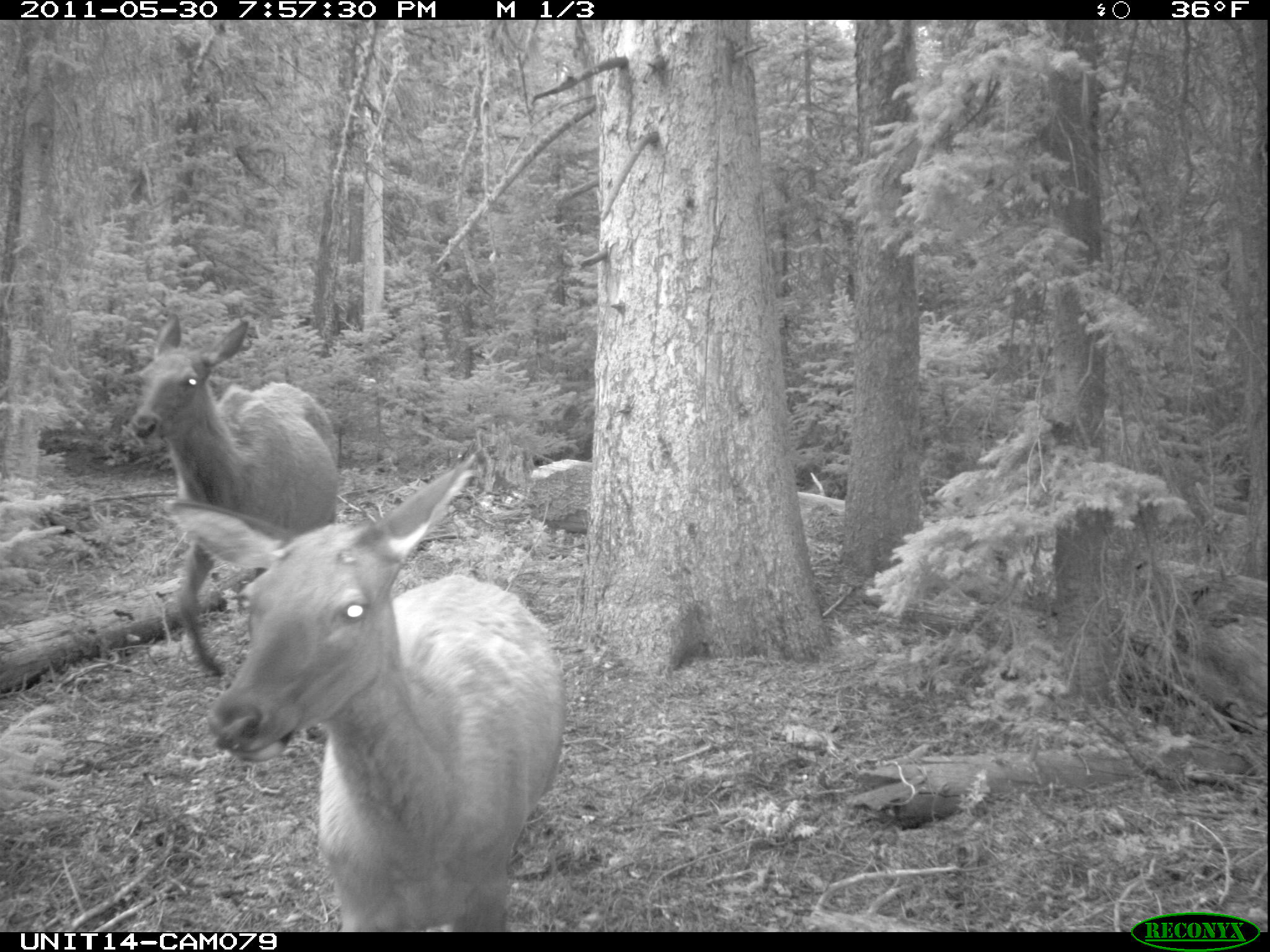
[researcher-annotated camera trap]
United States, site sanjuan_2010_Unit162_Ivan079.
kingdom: Animalia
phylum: Chordata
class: Mammalia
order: Artiodactyla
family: Cervidae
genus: Cervus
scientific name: Cervus elaphus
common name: red deer